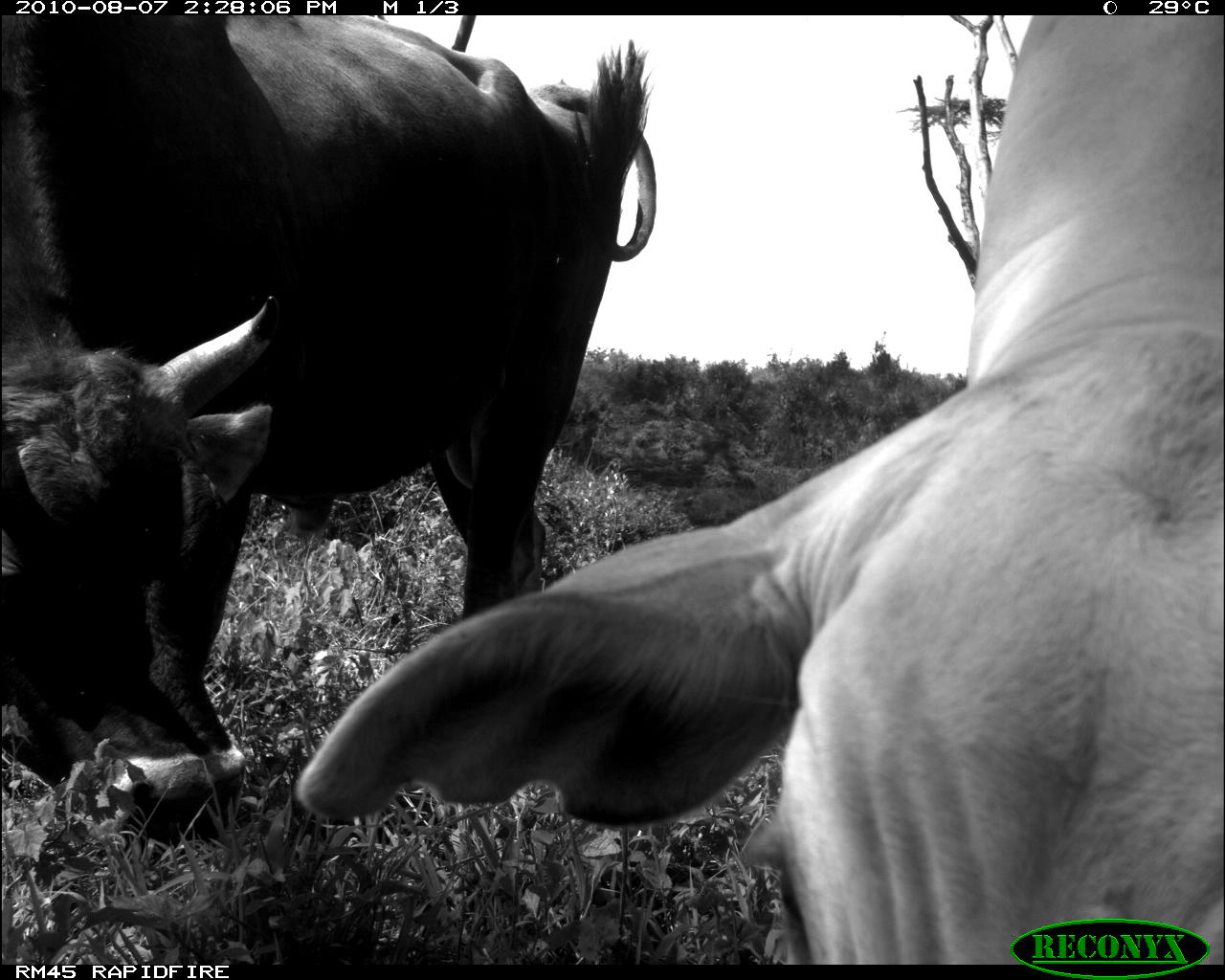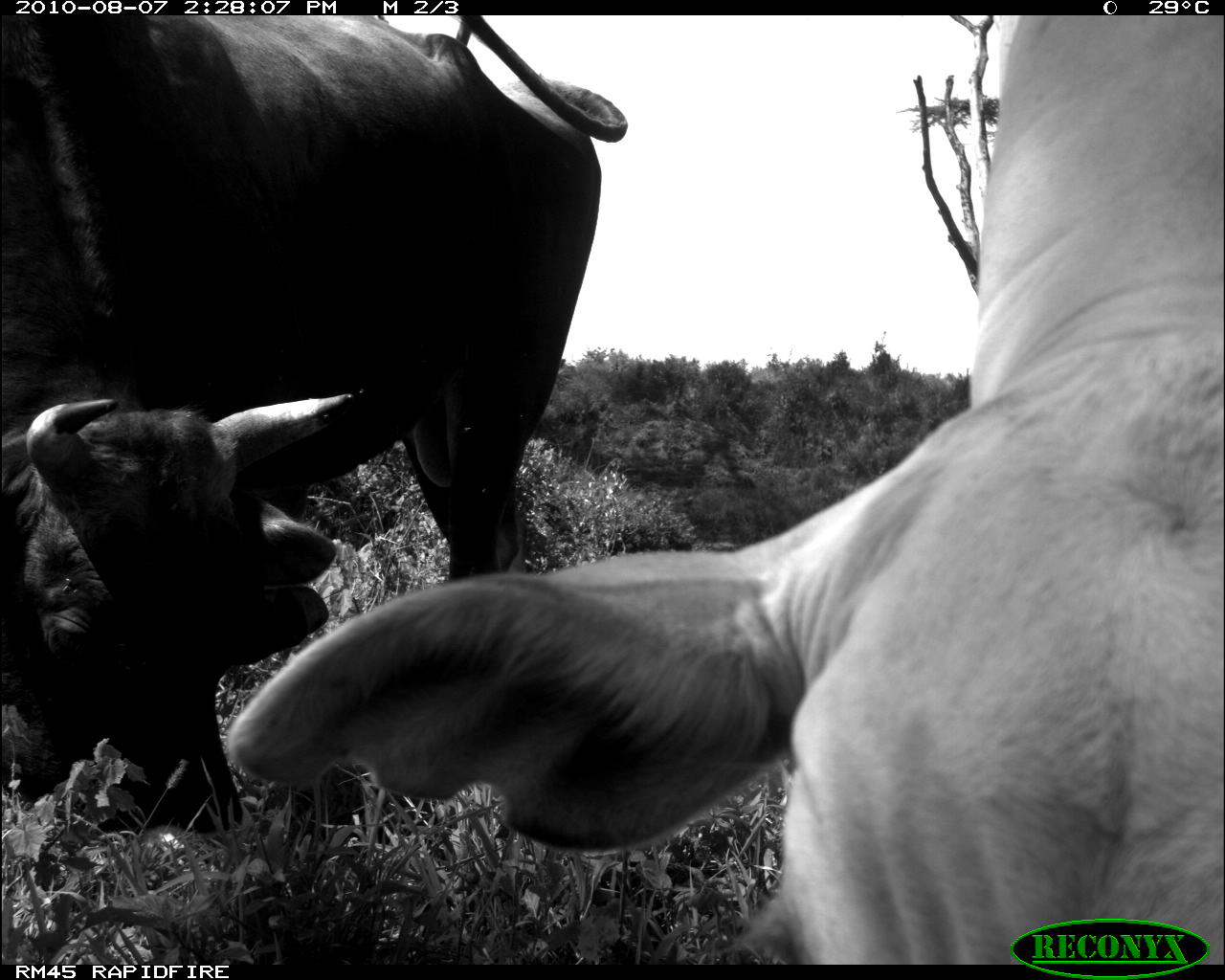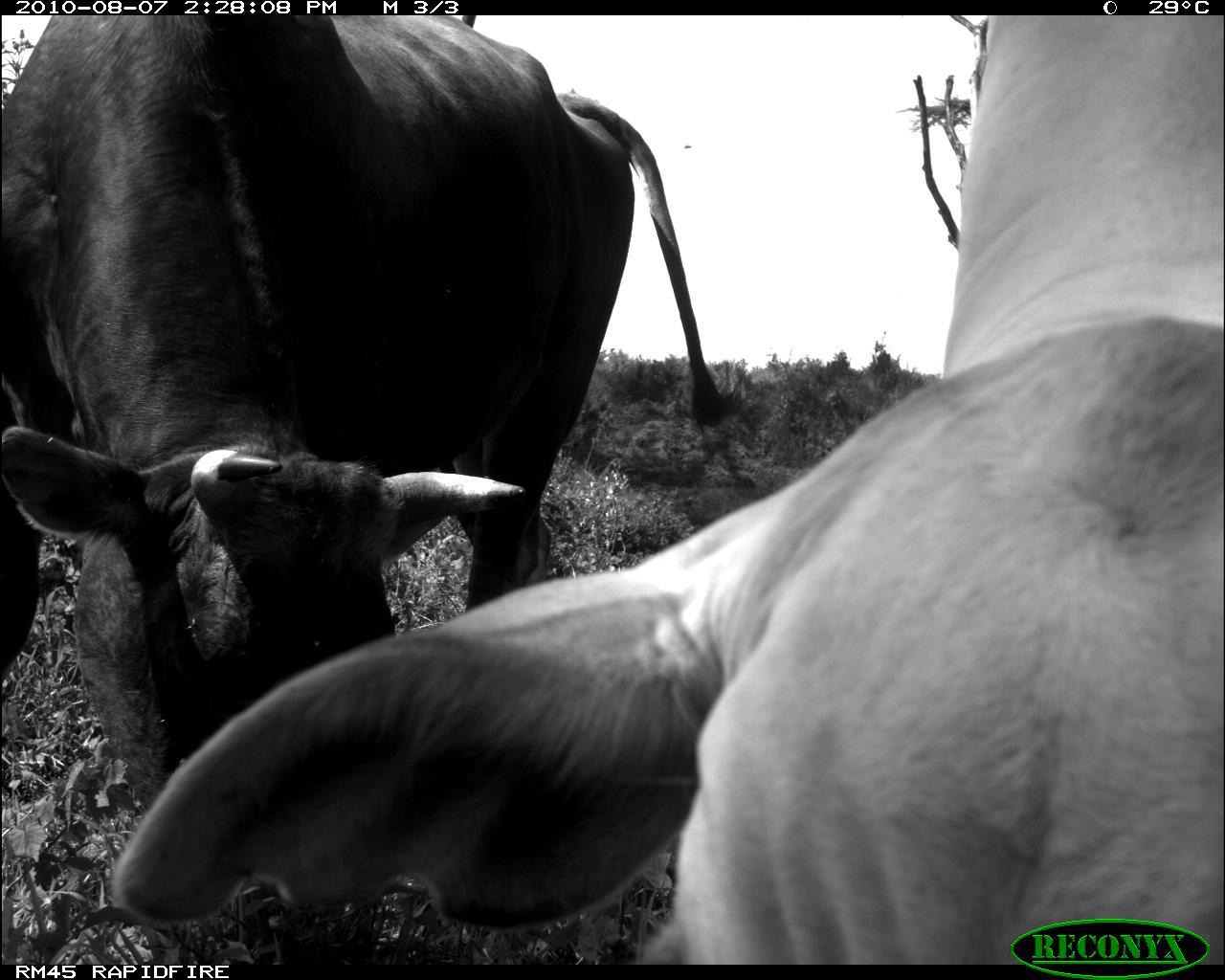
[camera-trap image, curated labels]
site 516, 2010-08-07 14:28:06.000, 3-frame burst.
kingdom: Animalia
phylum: Chordata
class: Mammalia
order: Artiodactyla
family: Bovidae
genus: Bos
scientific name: Bos taurus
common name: domestic cattle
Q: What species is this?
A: Bos taurus (domestic cattle).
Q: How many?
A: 2.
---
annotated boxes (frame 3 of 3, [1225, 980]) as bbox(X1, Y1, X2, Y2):
bos taurus: bbox(109, 15, 1225, 964); bbox(0, 15, 744, 814)